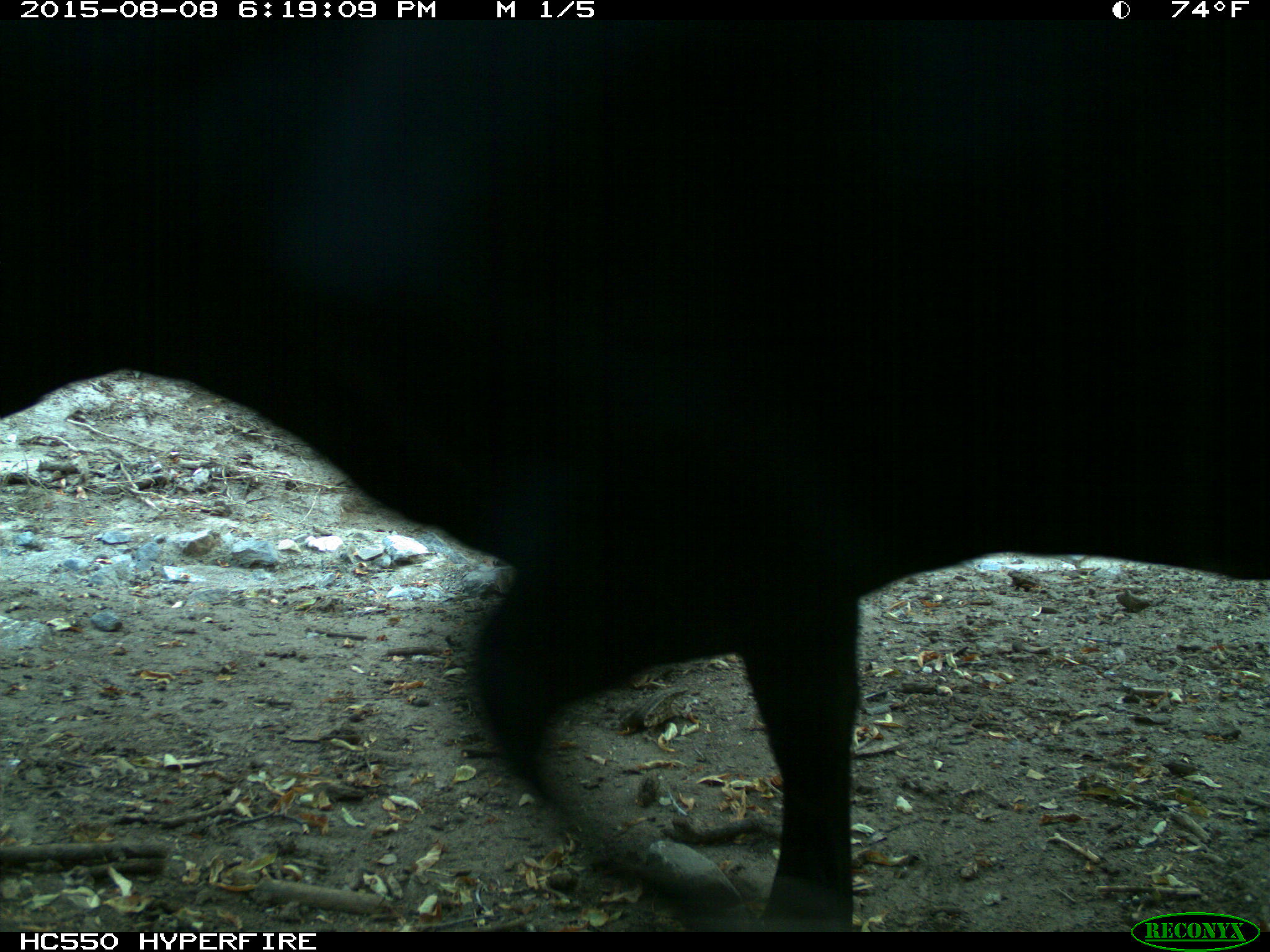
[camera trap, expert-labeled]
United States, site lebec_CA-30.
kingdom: Animalia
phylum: Chordata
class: Mammalia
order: Artiodactyla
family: Bovidae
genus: Bos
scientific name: Bos taurus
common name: domestic cow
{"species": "Bos taurus (domestic cow)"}